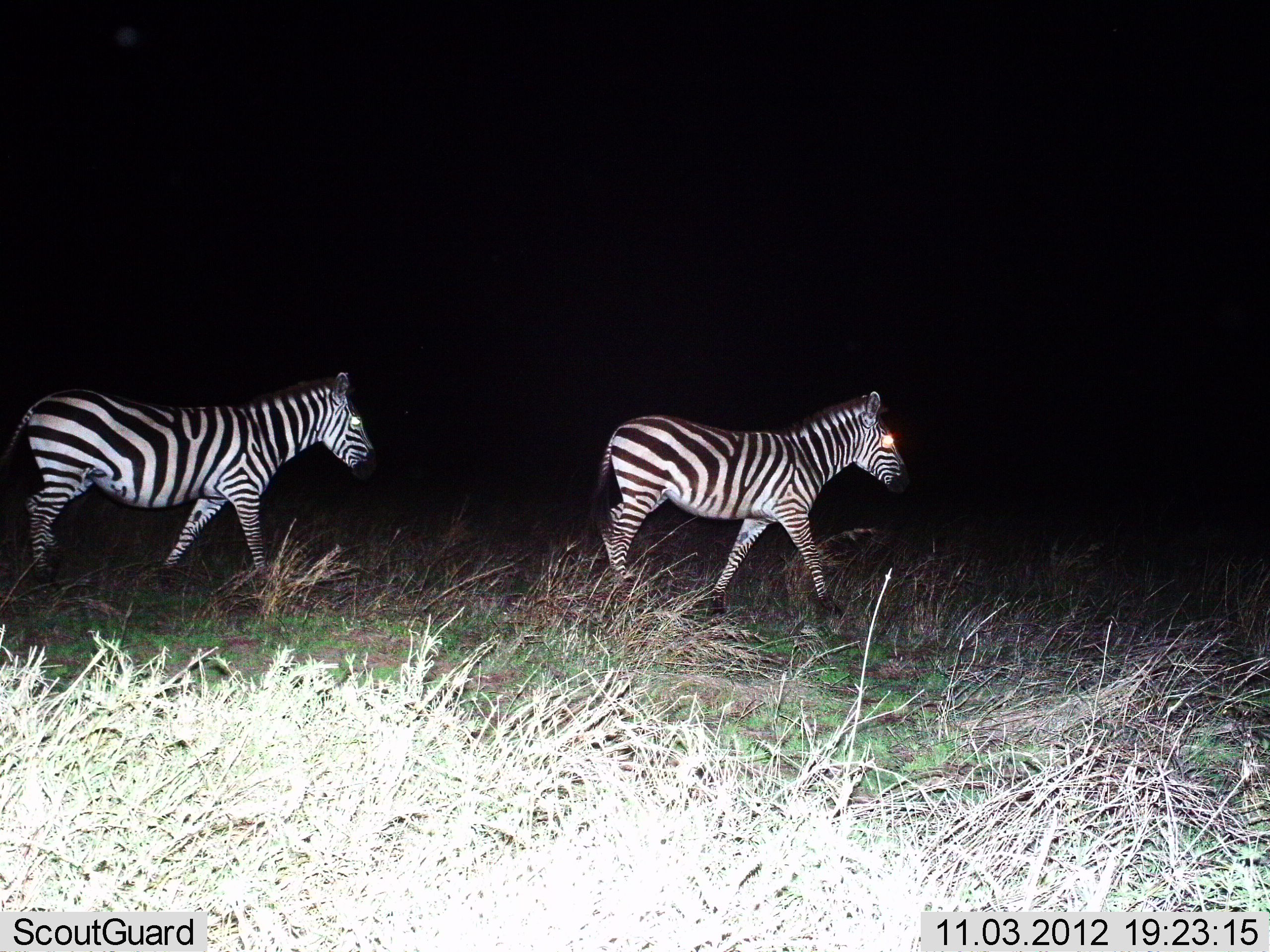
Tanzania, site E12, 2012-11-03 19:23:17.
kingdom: Animalia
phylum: Chordata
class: Mammalia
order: Perissodactyla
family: Equidae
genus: Equus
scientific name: Equus quagga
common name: plains zebra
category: zebra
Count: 2.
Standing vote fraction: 10%.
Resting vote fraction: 0%.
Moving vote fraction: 90%.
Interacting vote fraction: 0%.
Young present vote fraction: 0%.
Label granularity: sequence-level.